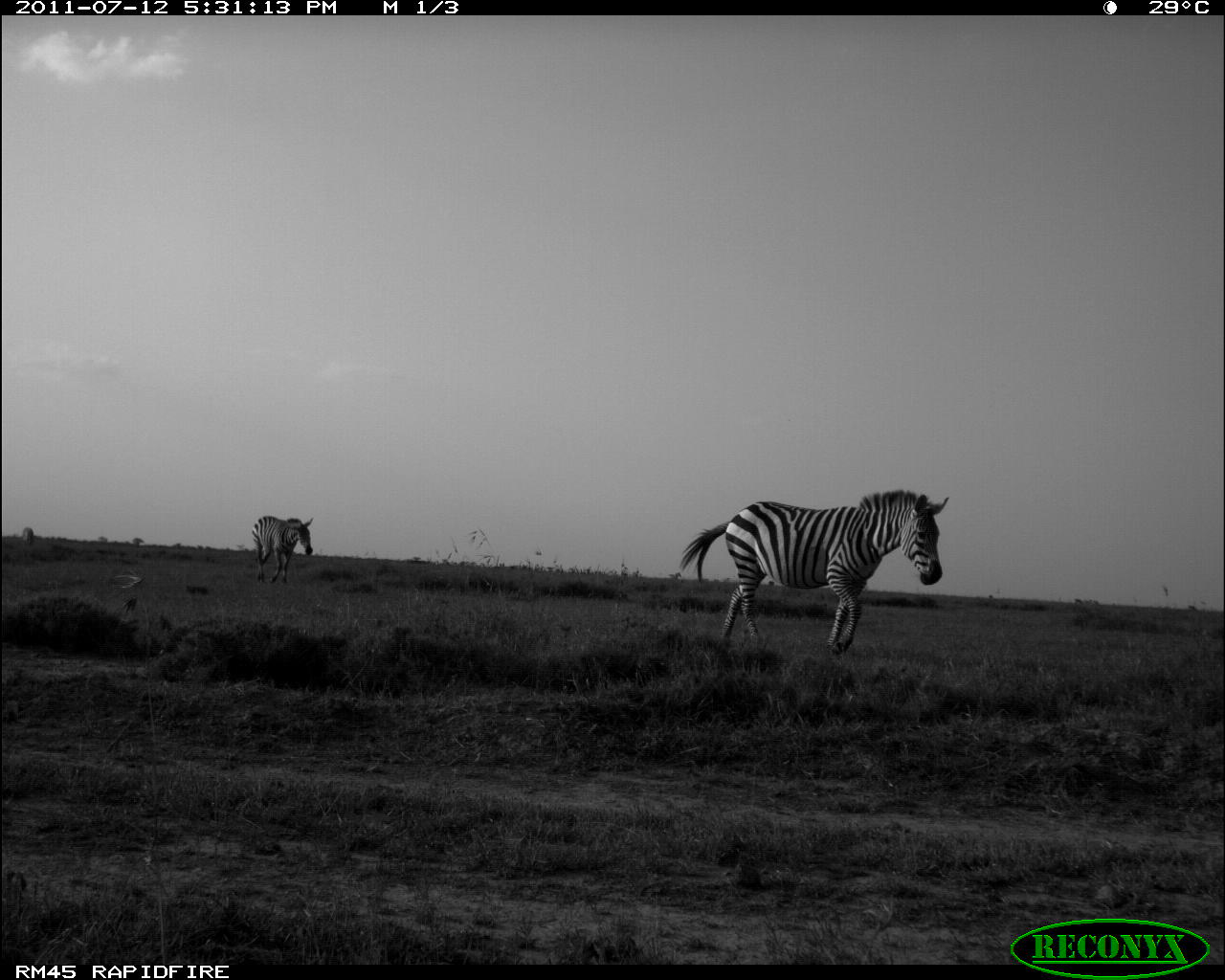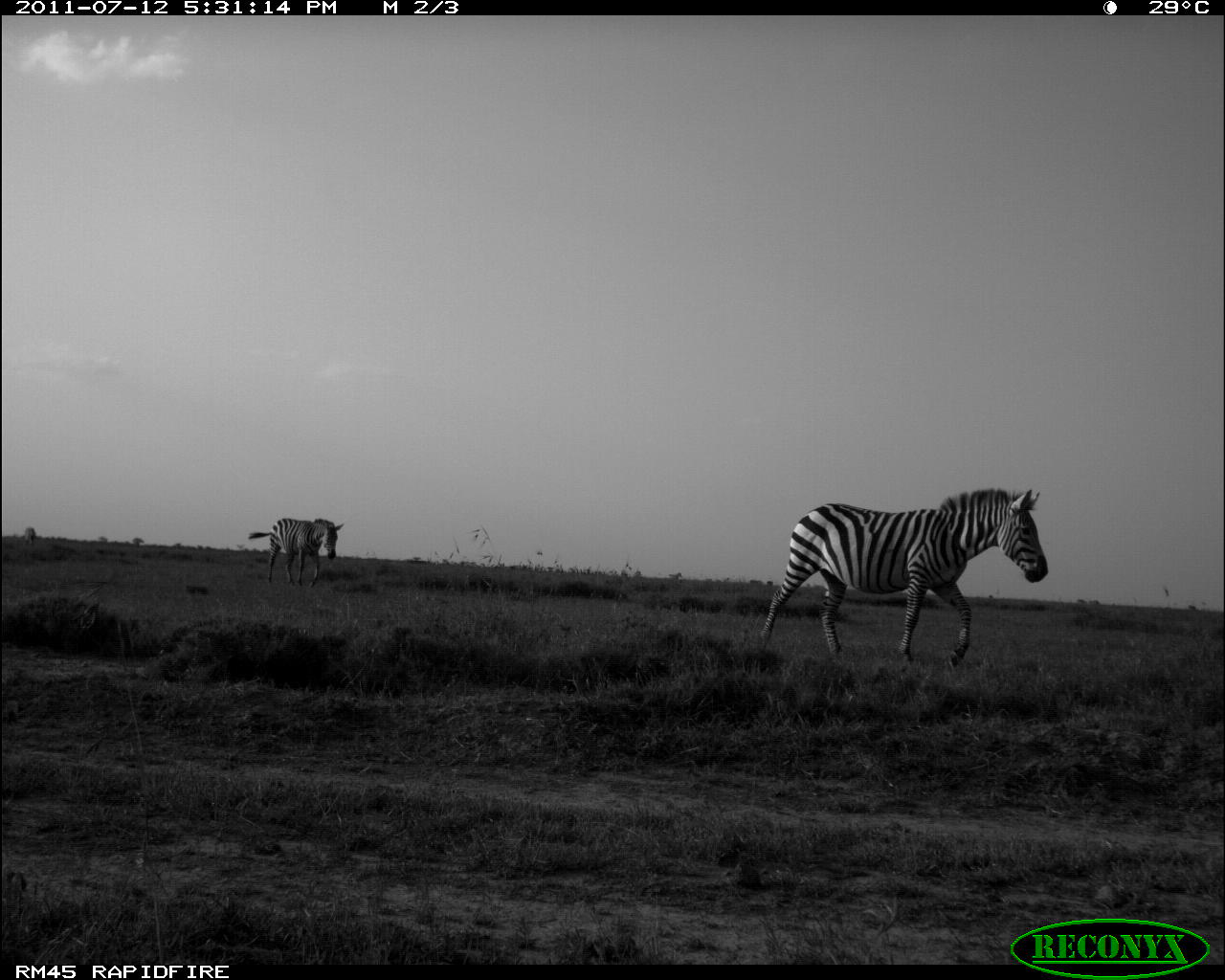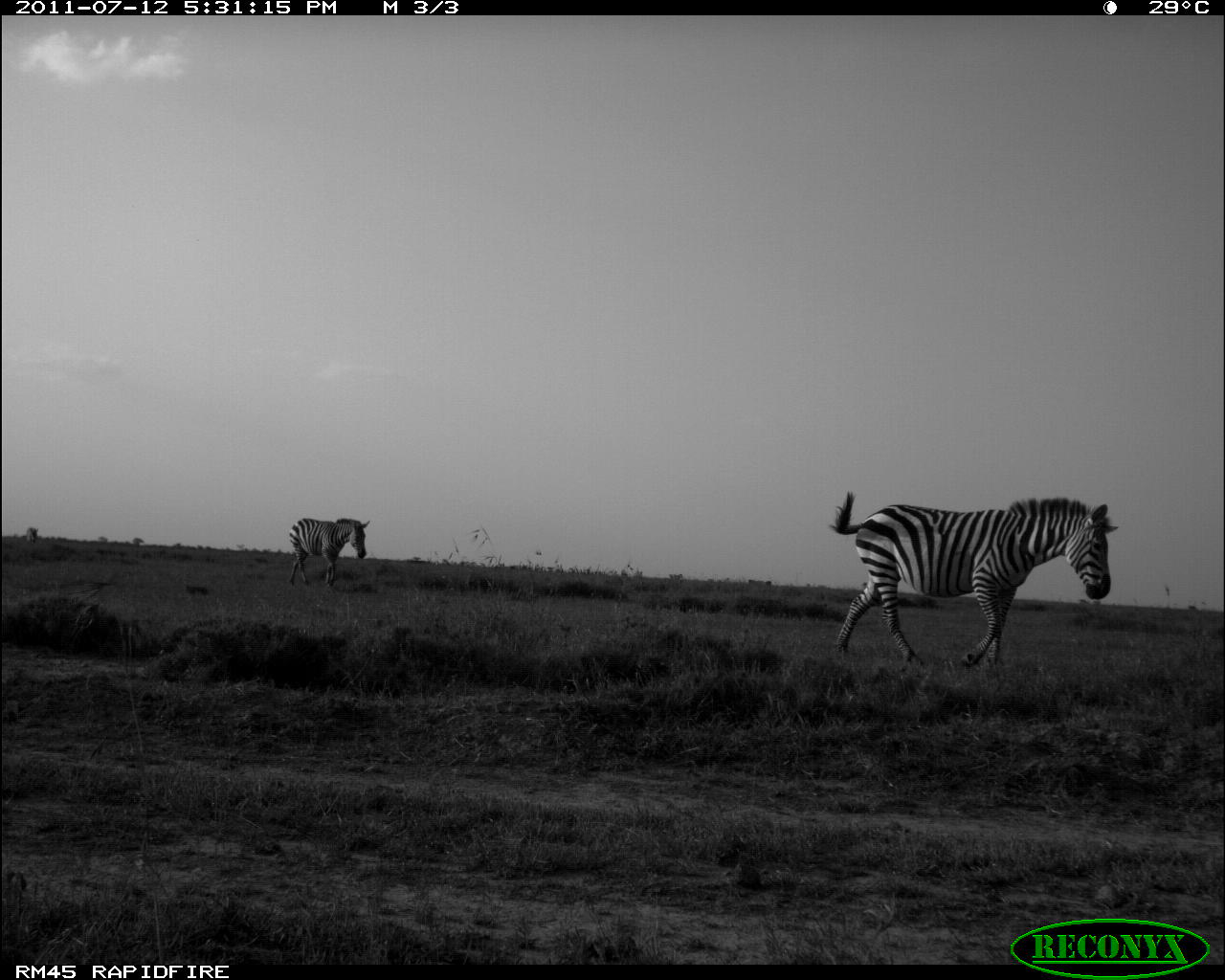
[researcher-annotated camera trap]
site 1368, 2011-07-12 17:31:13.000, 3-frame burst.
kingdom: Animalia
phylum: Chordata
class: Mammalia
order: Perissodactyla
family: Equidae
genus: Equus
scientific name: Equus quagga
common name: plains zebra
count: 2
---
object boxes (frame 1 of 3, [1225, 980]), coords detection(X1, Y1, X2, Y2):
equus quagga: detection(679, 488, 951, 657); detection(250, 515, 315, 583); detection(22, 527, 35, 546)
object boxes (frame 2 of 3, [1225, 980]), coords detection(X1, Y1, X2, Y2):
equus quagga: detection(760, 489, 1049, 668); detection(249, 519, 343, 588)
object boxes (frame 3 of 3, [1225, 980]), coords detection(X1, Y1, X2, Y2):
equus quagga: detection(832, 490, 1119, 671); detection(286, 516, 370, 587)